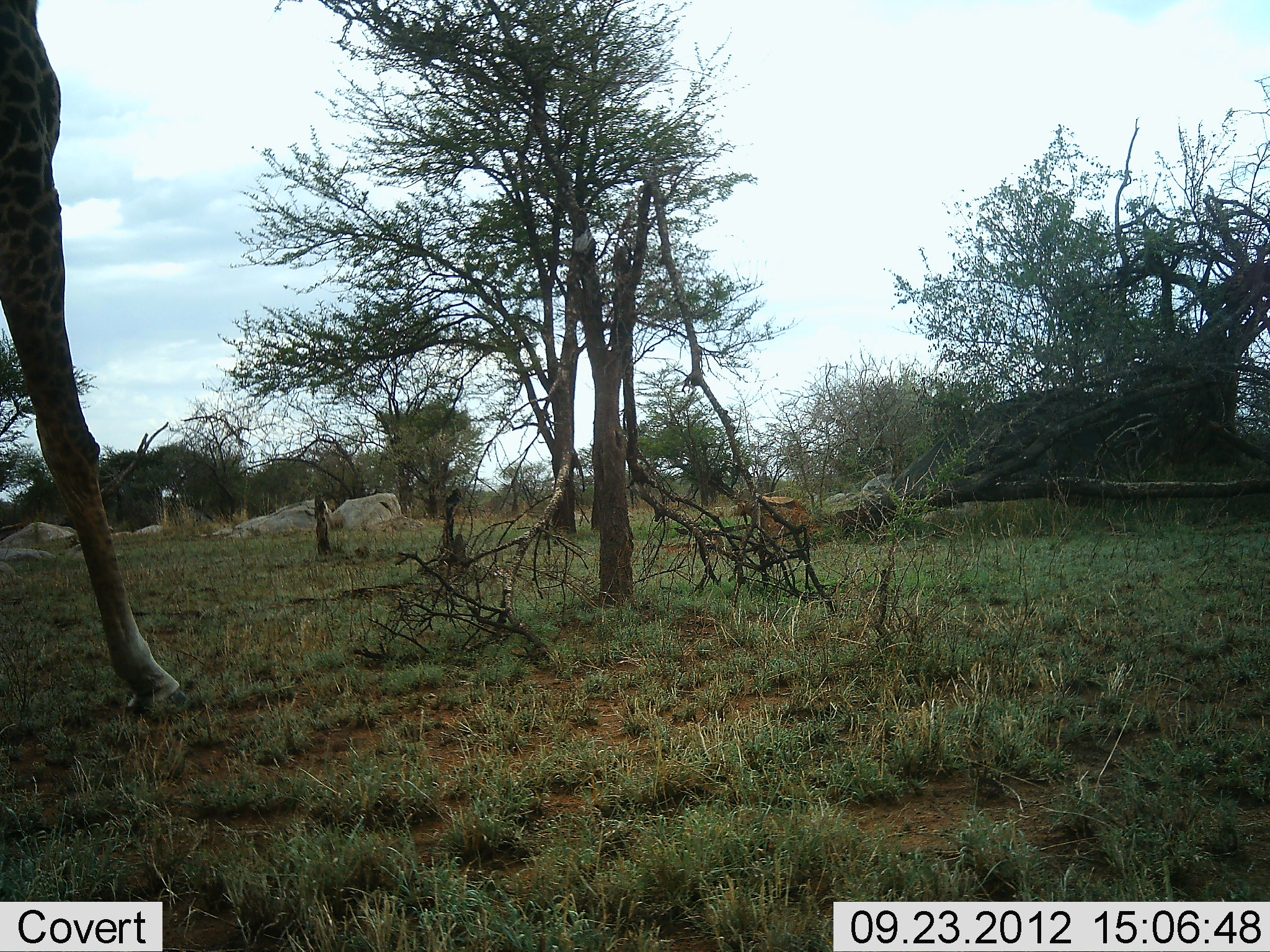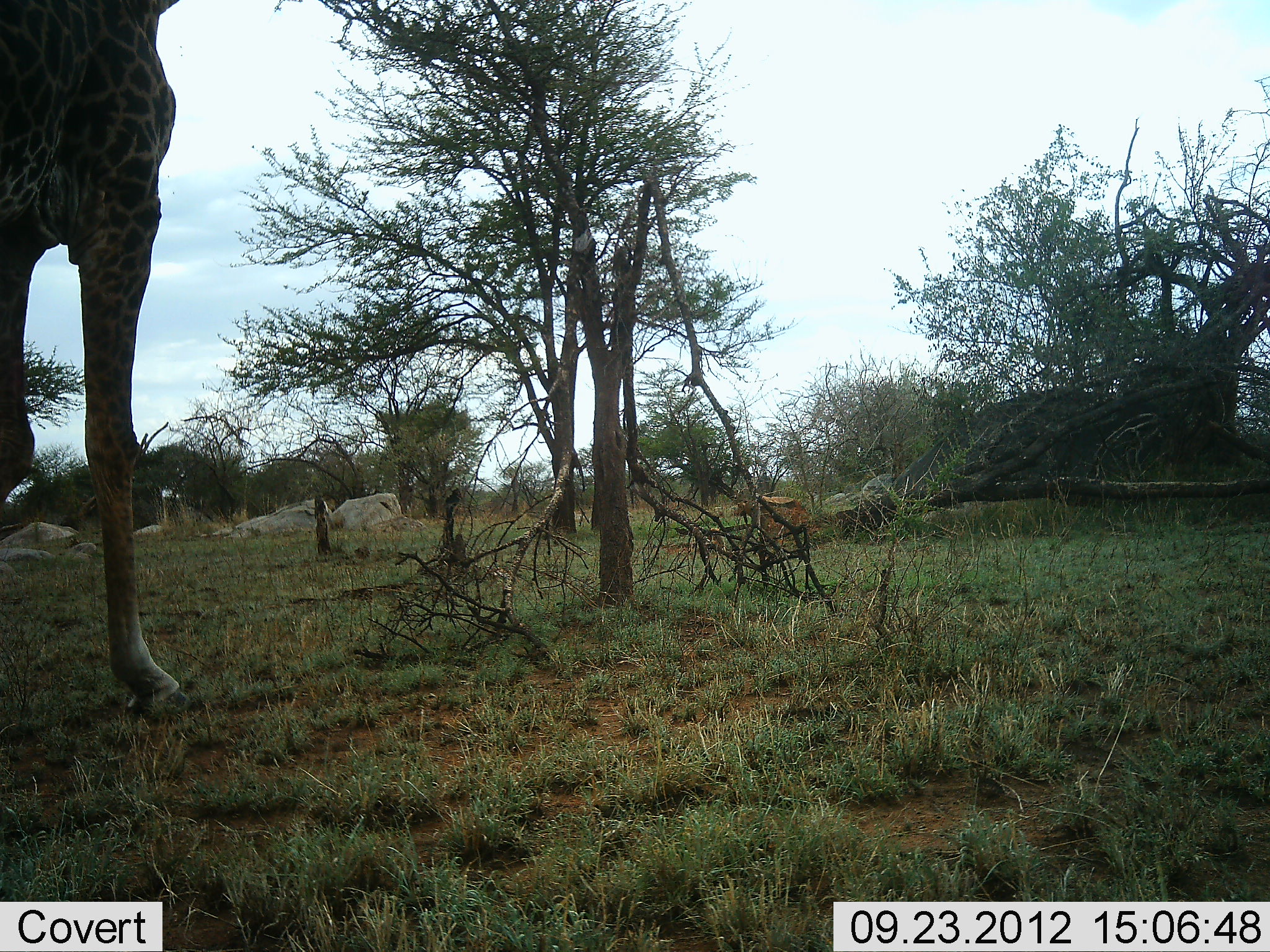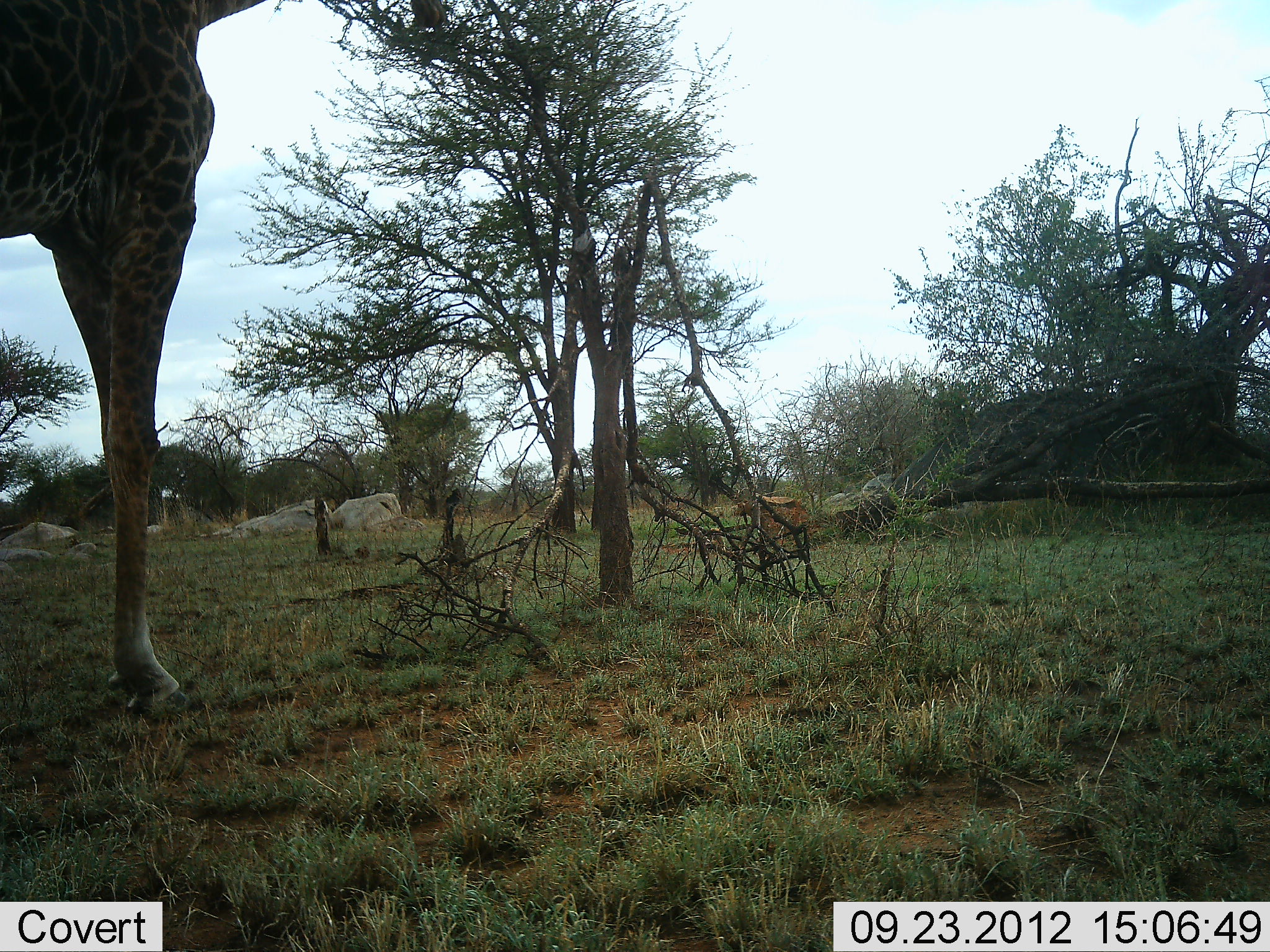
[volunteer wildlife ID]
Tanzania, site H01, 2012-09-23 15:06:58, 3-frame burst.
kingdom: Animalia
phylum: Chordata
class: Mammalia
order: Artiodactyla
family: Giraffidae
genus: Giraffa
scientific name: Giraffa camelopardalis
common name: giraffe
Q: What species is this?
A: Giraffe (Giraffa camelopardalis).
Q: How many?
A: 1.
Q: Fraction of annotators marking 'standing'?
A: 40%.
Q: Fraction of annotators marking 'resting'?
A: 0%.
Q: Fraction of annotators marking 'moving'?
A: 50%.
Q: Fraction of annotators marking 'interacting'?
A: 0%.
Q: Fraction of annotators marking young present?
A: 0%.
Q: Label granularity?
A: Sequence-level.